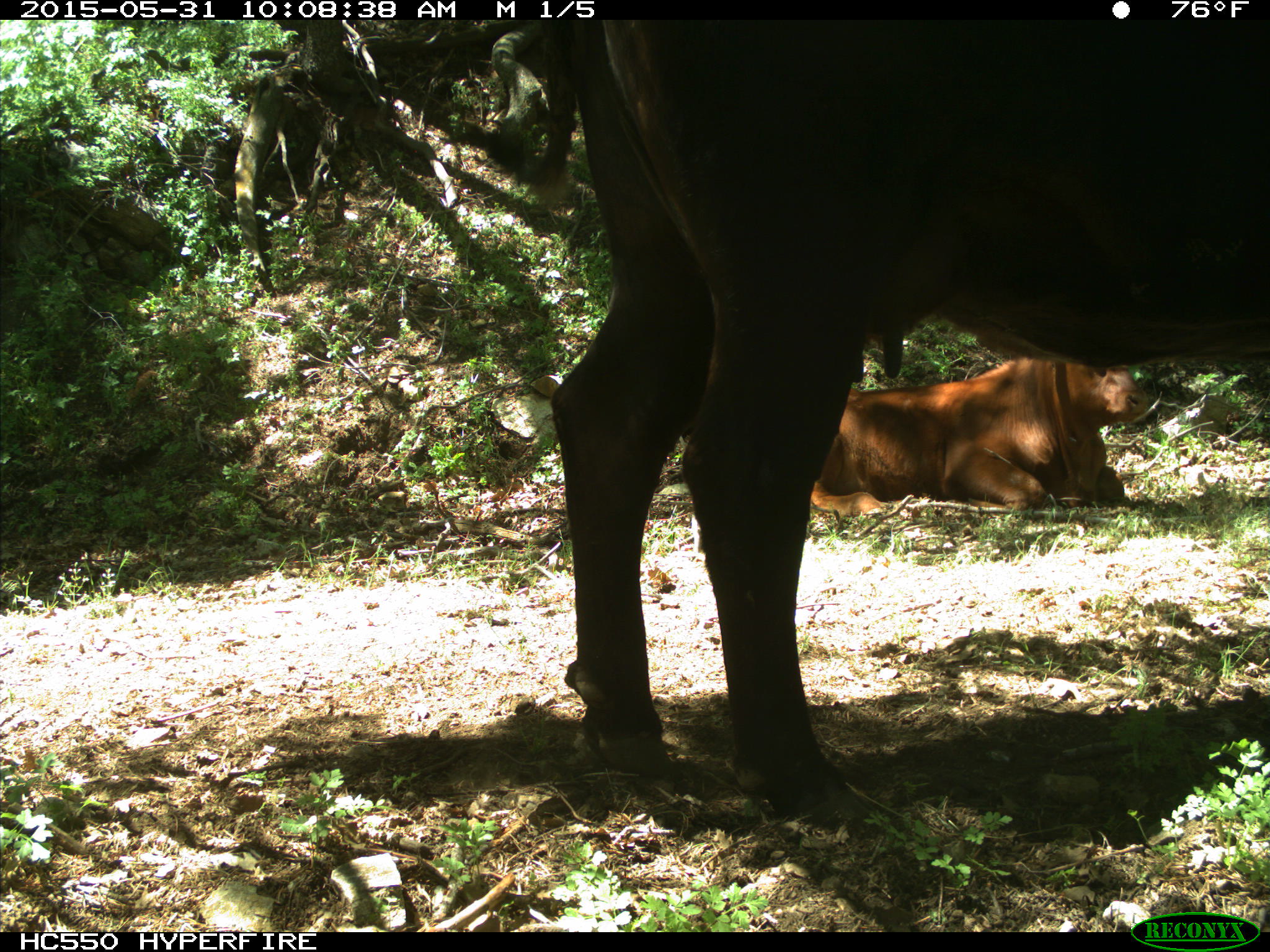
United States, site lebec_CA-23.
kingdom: Animalia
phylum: Chordata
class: Mammalia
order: Artiodactyla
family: Bovidae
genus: Bos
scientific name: Bos taurus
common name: domestic cow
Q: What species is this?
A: Bos taurus (domestic cow).